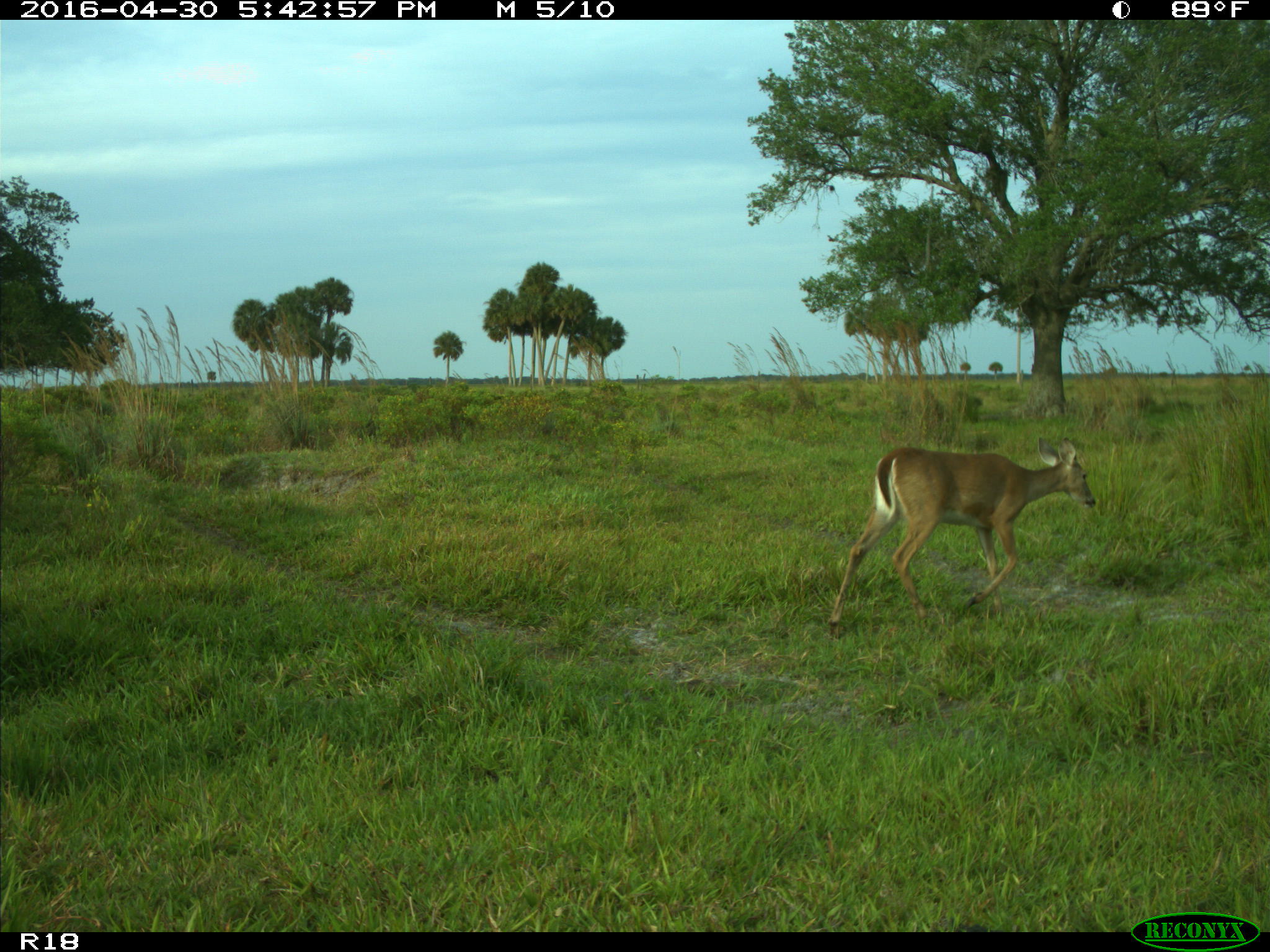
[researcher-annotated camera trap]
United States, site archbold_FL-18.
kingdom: Animalia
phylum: Chordata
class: Mammalia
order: Artiodactyla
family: Cervidae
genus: Odocoileus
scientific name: Odocoileus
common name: deer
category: unidentified deer